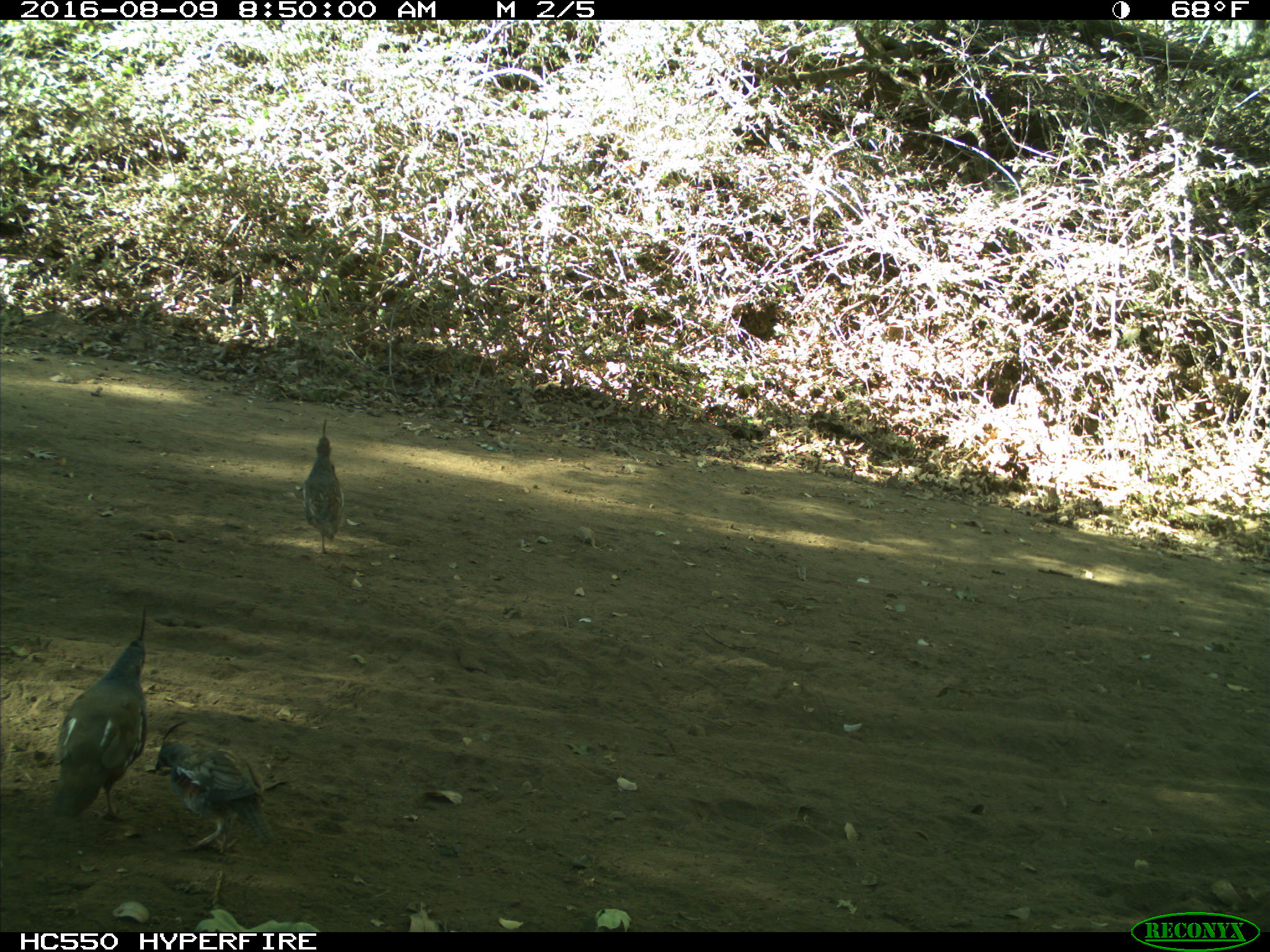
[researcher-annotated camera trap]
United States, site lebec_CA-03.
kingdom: Animalia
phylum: Chordata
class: Aves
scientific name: Aves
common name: birds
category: unidentified bird